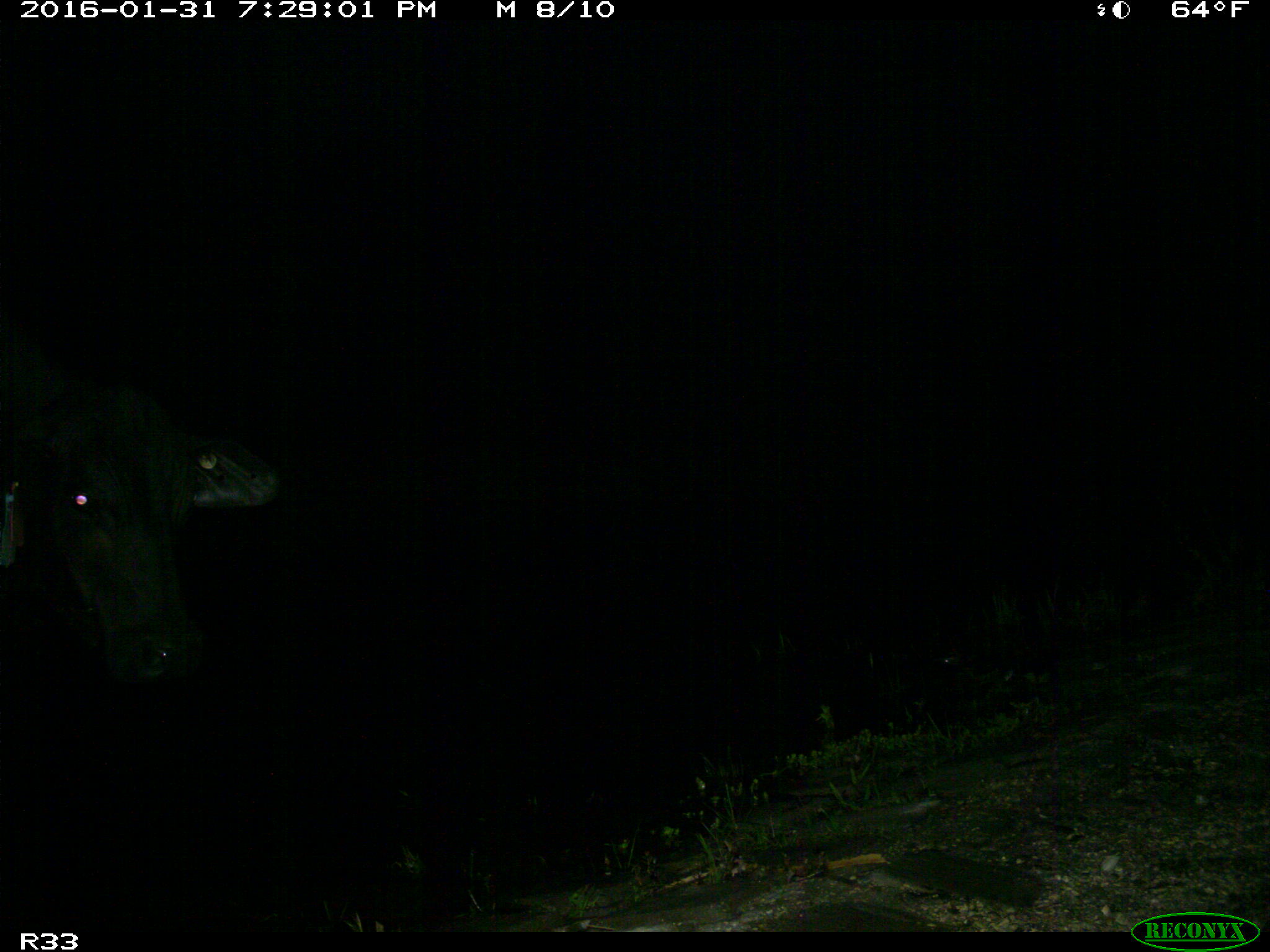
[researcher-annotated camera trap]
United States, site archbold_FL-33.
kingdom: Animalia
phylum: Chordata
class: Mammalia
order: Artiodactyla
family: Bovidae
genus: Bos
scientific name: Bos taurus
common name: domestic cow